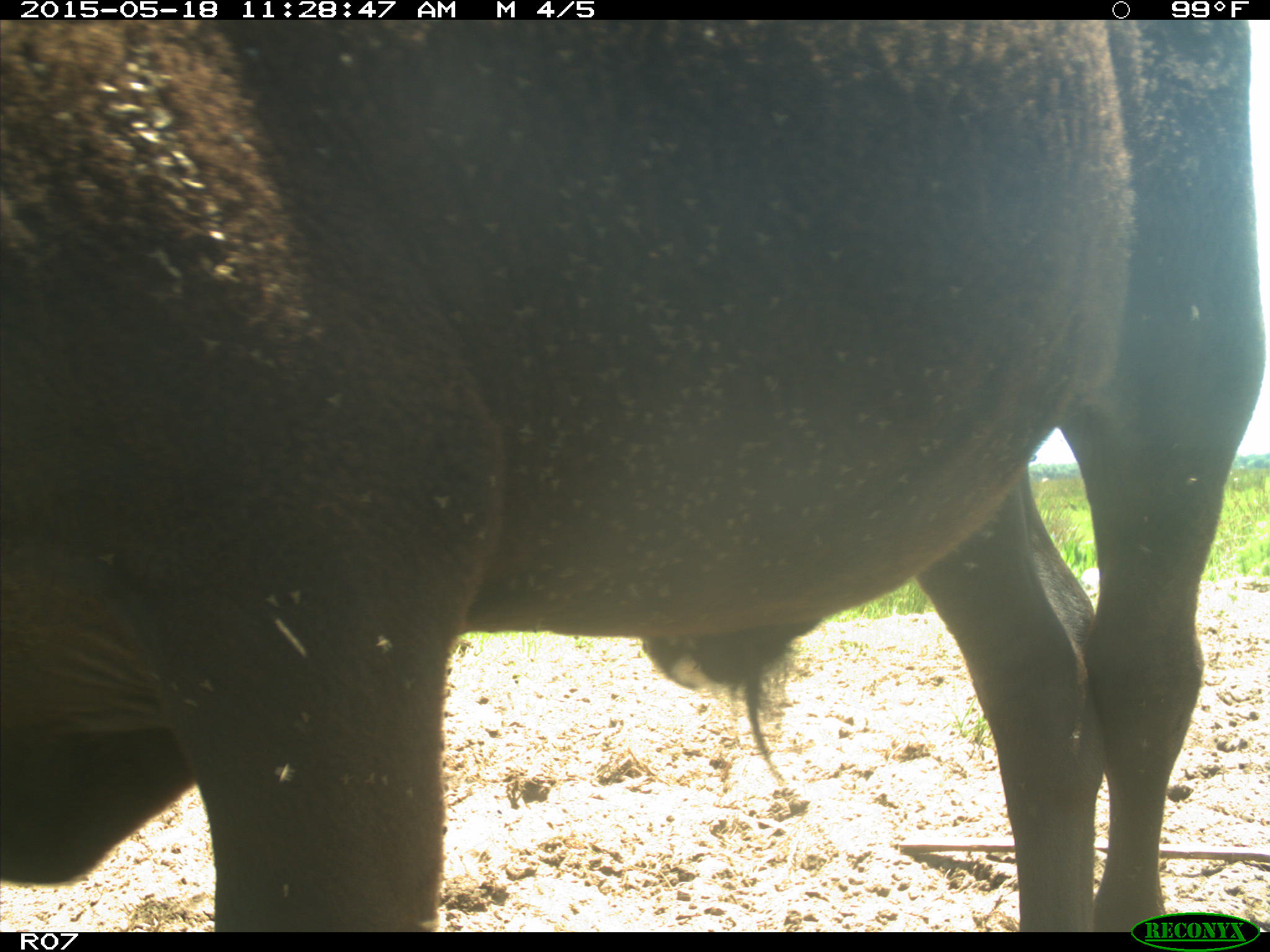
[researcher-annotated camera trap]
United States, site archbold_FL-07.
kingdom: Animalia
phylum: Chordata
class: Mammalia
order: Artiodactyla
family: Bovidae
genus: Bos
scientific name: Bos taurus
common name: domestic cow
Bos taurus (domestic cow).